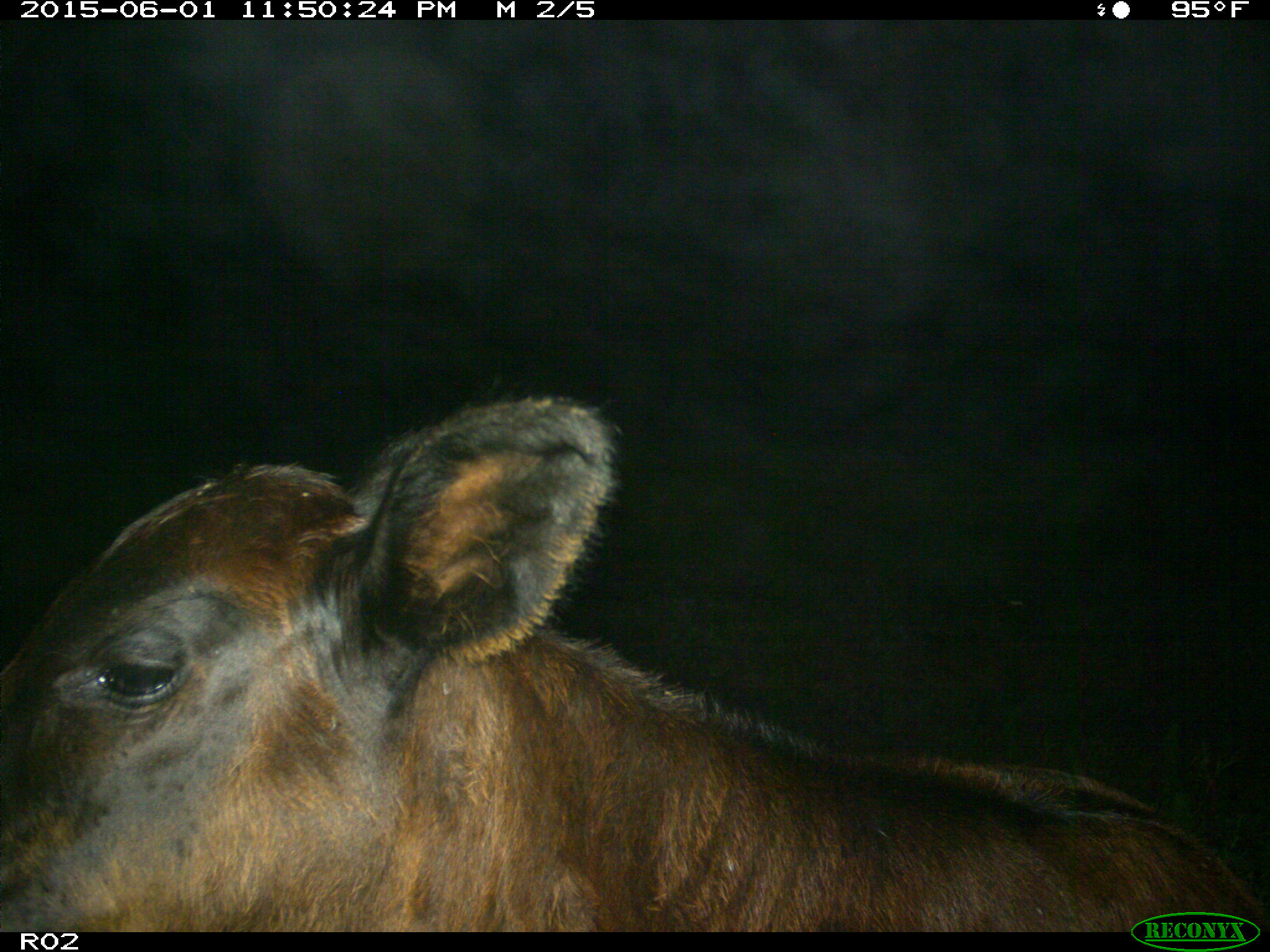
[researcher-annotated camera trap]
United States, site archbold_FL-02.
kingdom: Animalia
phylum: Chordata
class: Mammalia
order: Artiodactyla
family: Bovidae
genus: Bos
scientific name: Bos taurus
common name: domestic cow